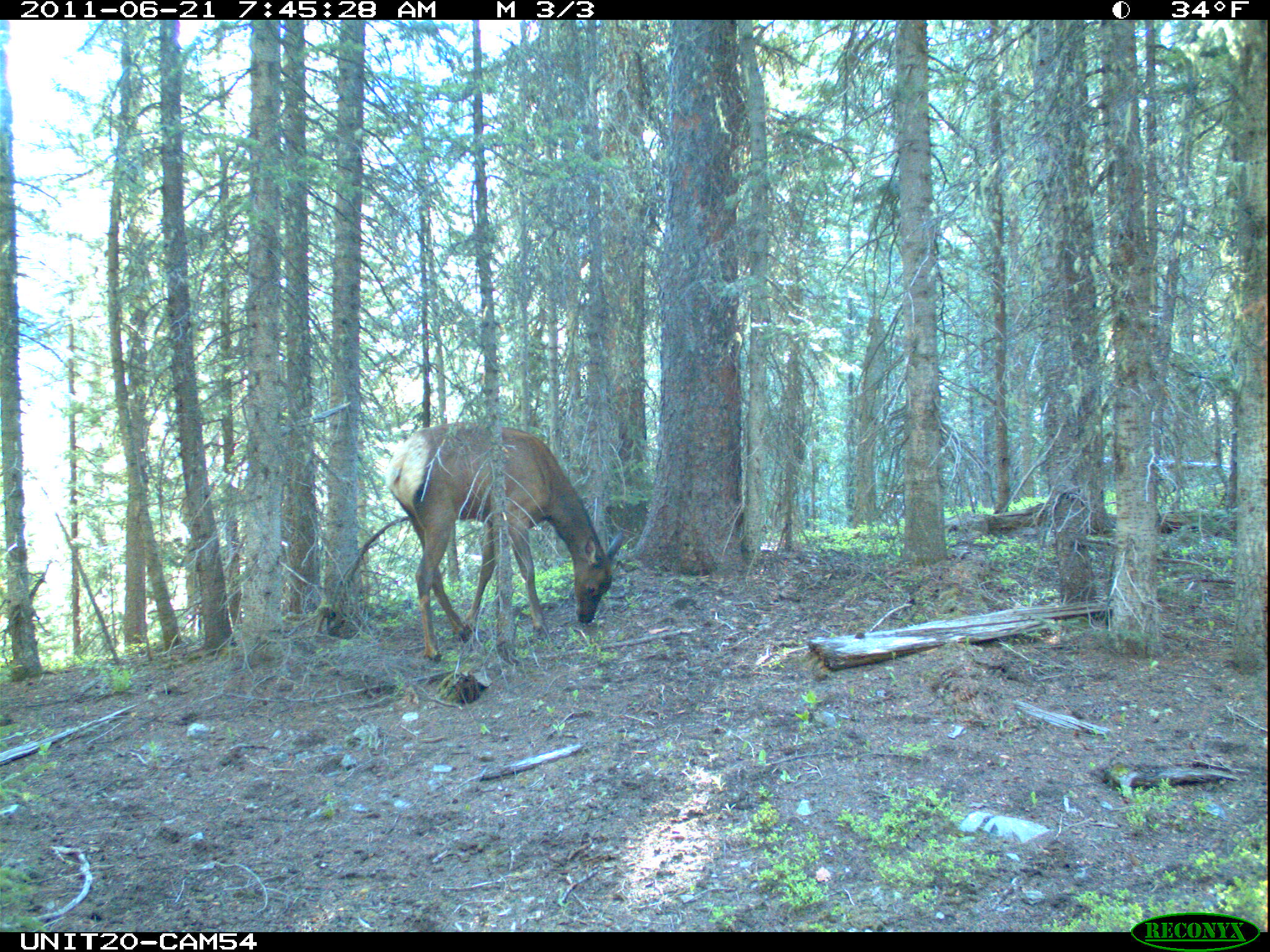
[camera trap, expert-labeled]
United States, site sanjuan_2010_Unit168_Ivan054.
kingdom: Animalia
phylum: Chordata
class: Mammalia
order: Artiodactyla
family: Cervidae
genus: Cervus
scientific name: Cervus elaphus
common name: red deer